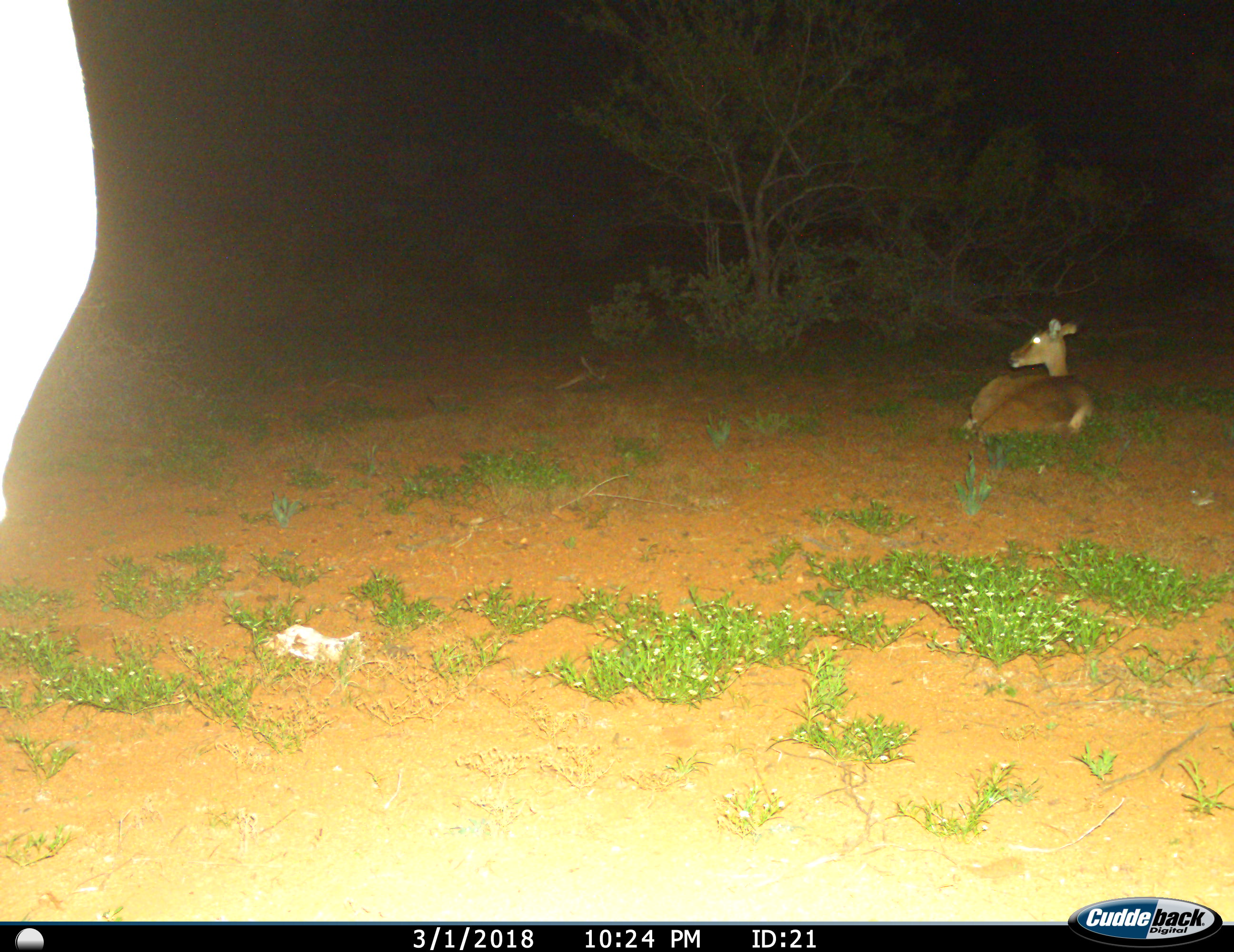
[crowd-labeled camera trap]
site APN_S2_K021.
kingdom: Animalia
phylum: Chordata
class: Mammalia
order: Artiodactyla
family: Bovidae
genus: Aepyceros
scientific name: Aepyceros melampus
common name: impala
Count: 1.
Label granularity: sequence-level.